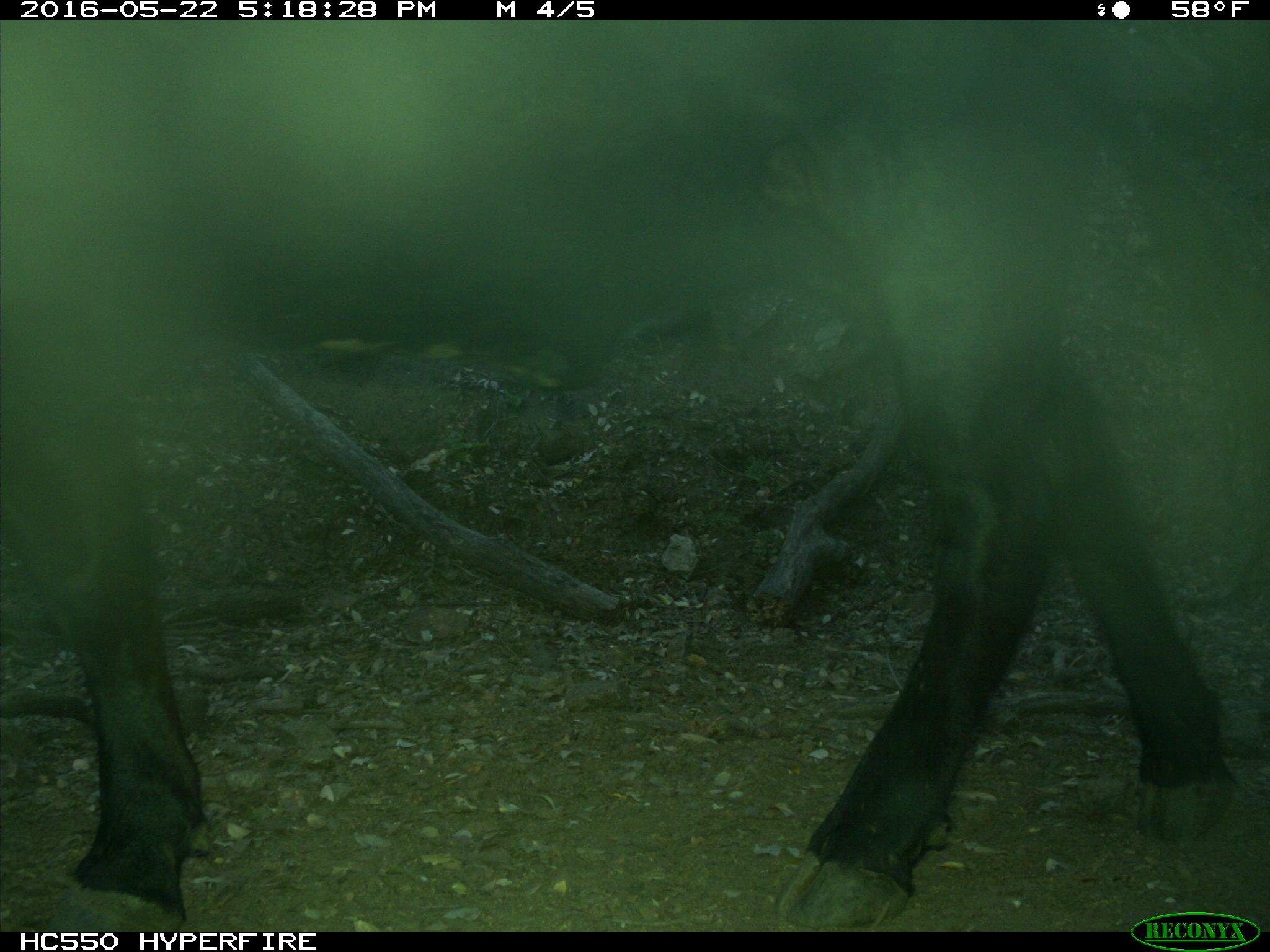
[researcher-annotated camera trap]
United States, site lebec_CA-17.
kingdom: Animalia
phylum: Chordata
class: Mammalia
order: Artiodactyla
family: Bovidae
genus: Bos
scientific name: Bos taurus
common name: domestic cow